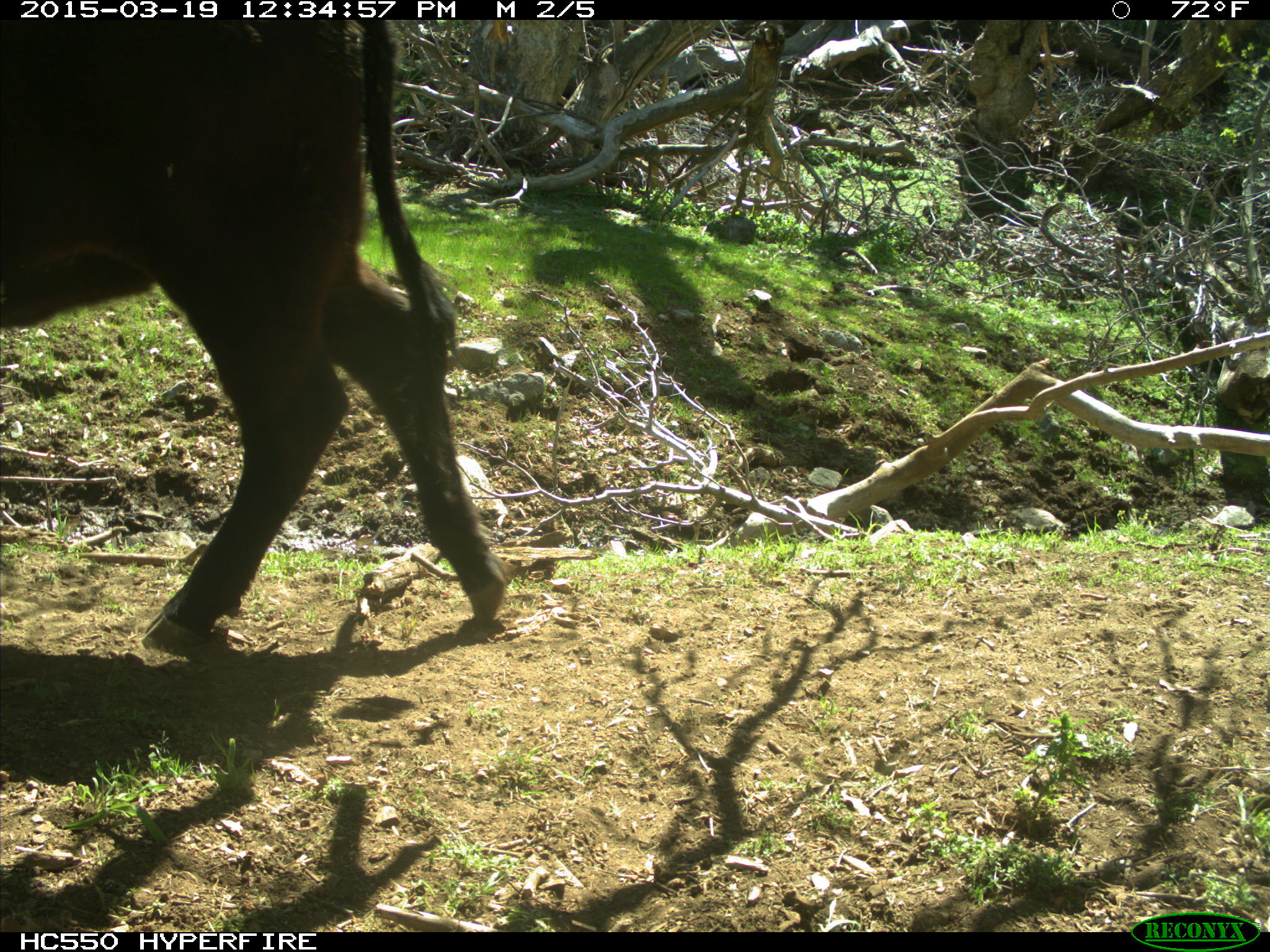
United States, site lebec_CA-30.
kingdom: Animalia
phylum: Chordata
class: Mammalia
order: Artiodactyla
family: Bovidae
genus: Bos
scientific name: Bos taurus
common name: domestic cow